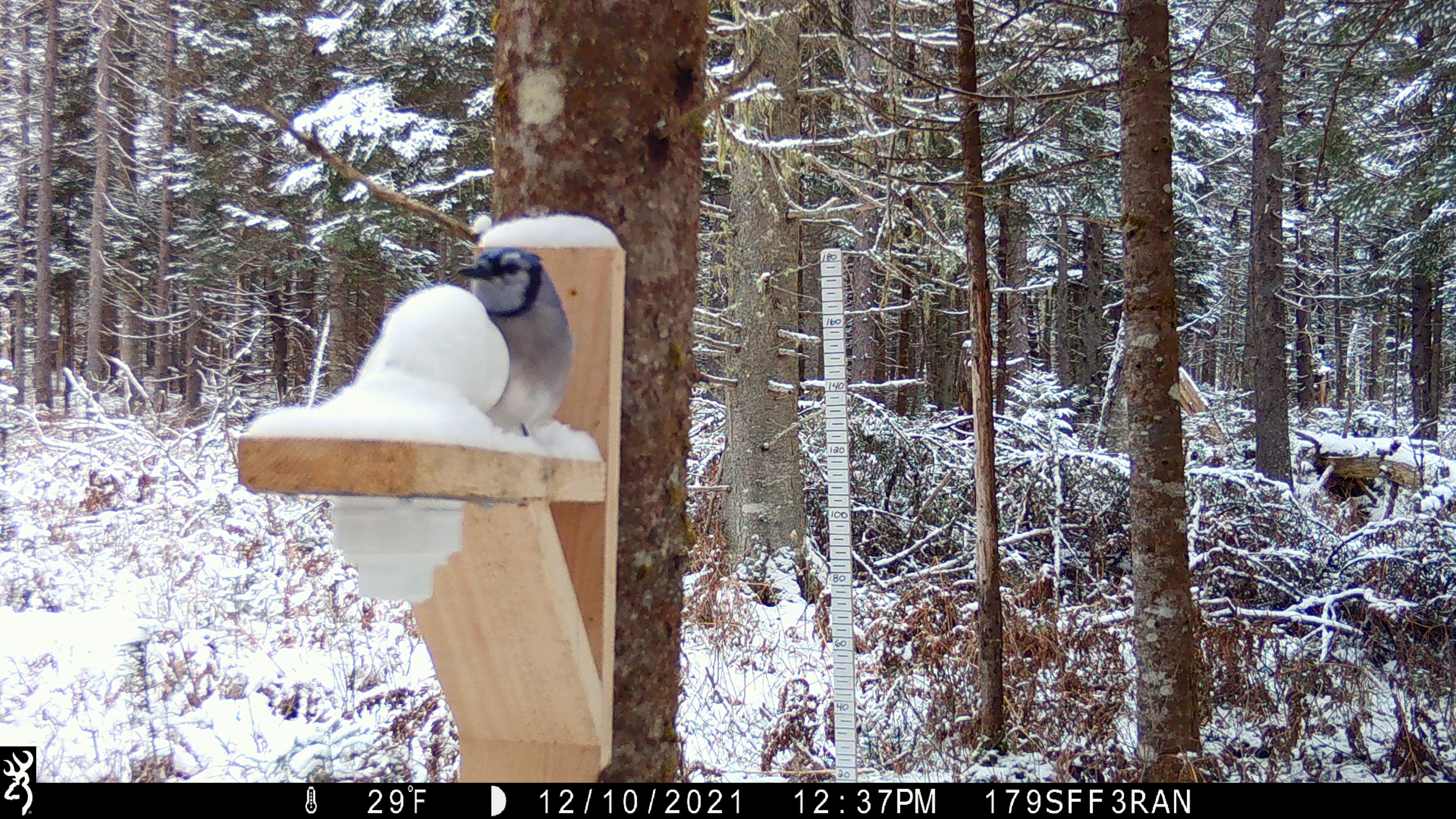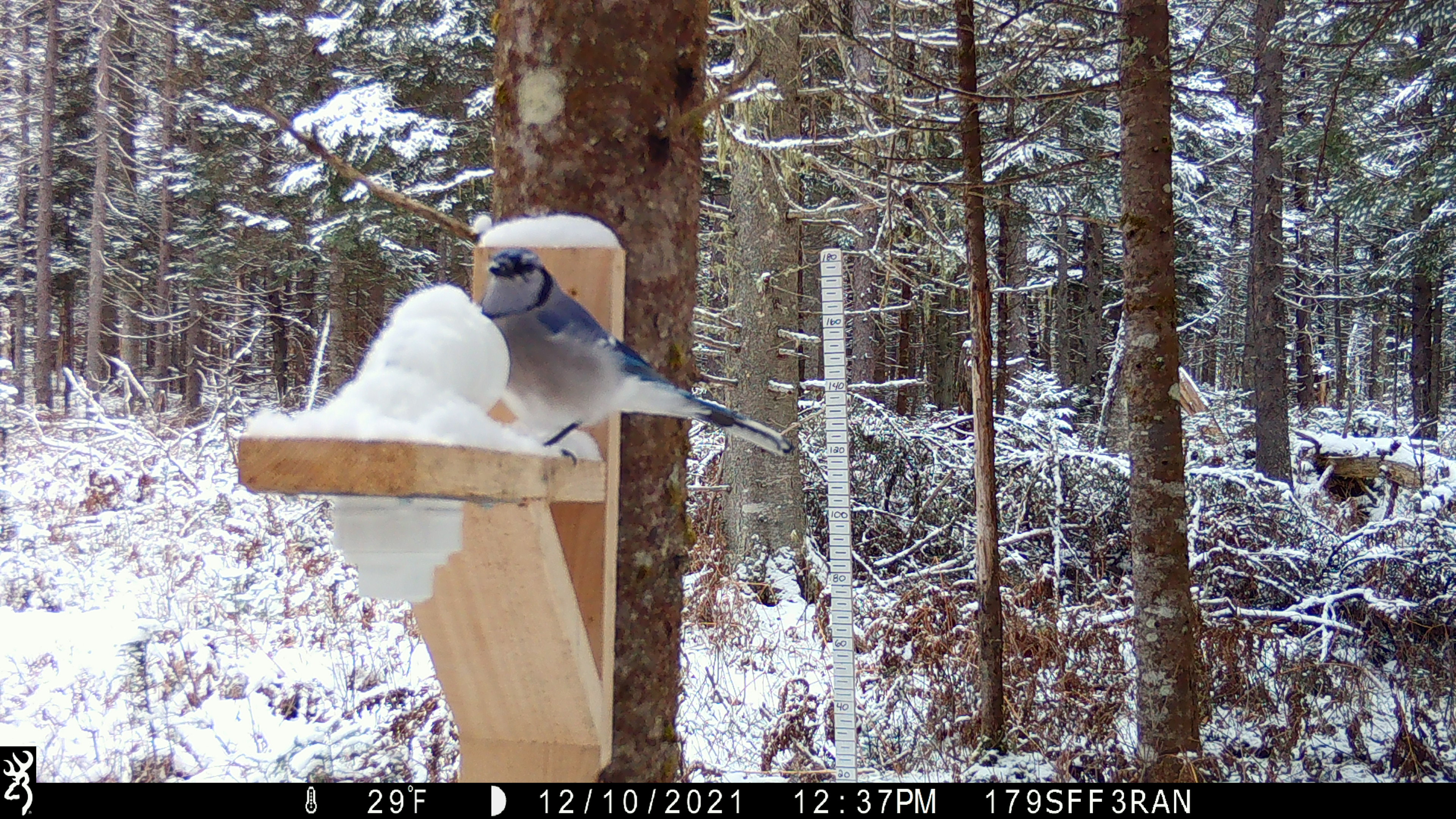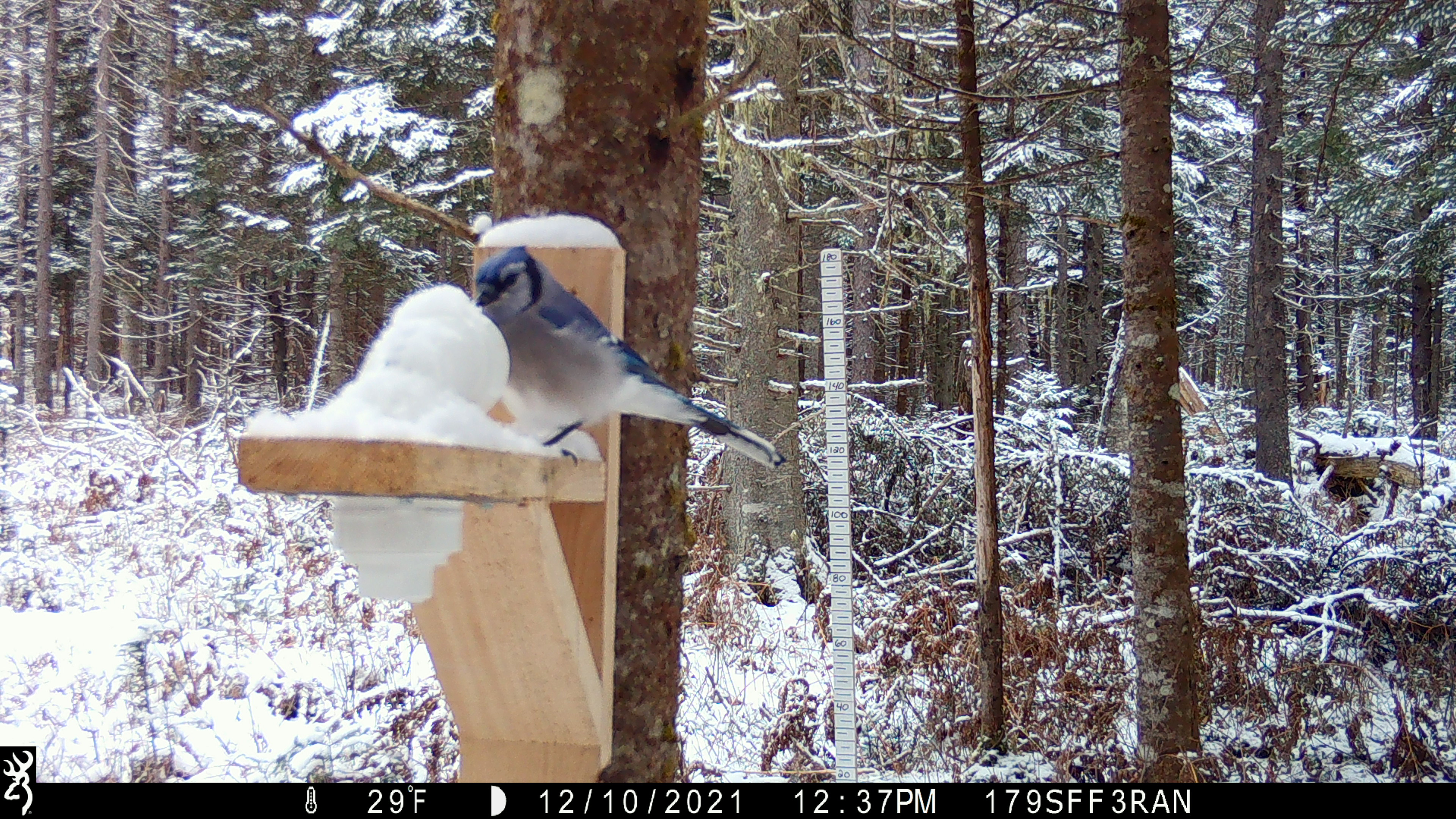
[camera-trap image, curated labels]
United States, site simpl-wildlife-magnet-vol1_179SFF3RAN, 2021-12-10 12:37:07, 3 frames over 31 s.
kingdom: Animalia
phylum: Chordata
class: Aves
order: Passeriformes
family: Corvidae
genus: Cyanocitta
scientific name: Cyanocitta cristata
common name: blue jay